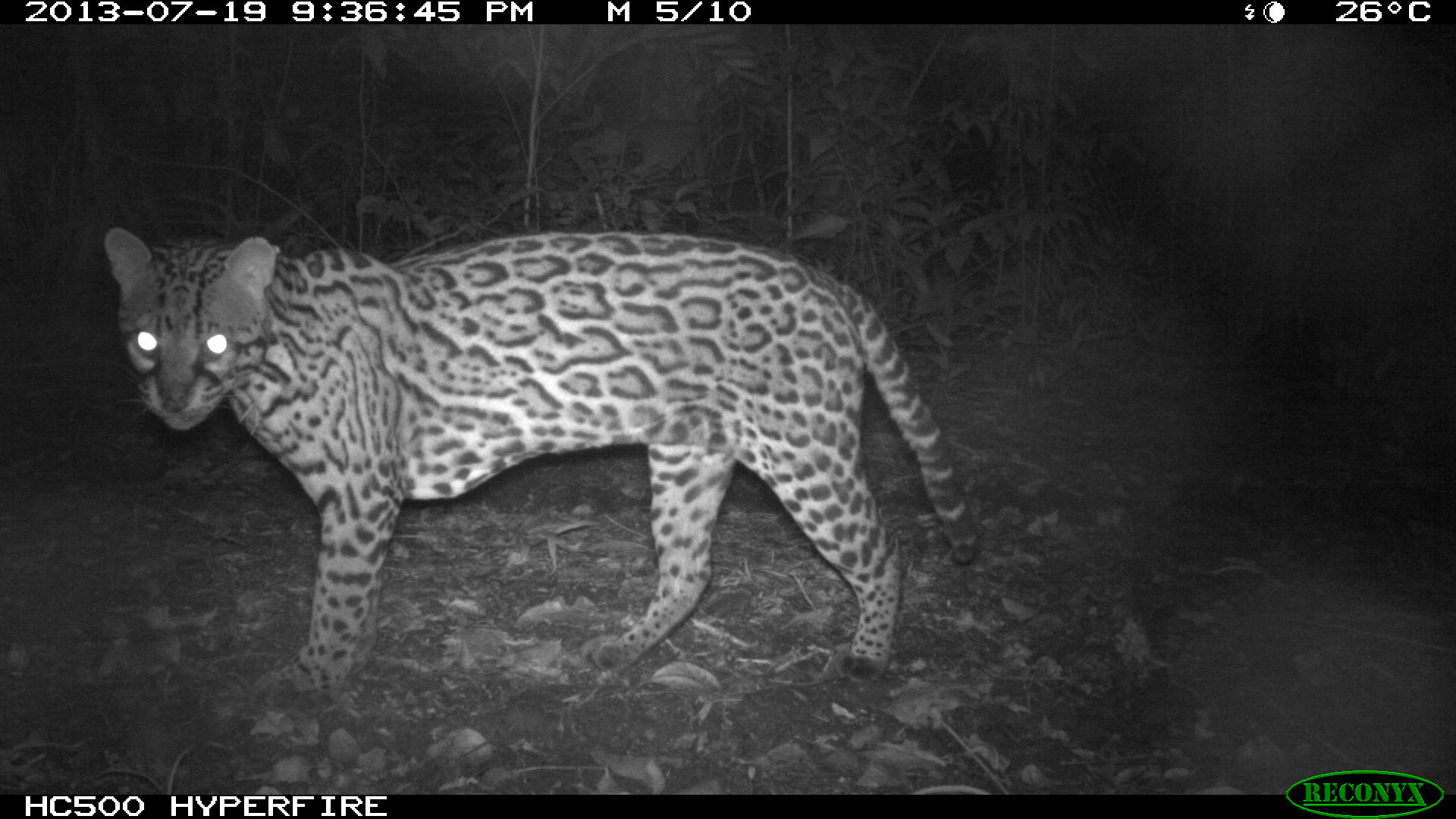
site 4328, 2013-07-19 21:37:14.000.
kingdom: Animalia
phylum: Chordata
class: Mammalia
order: Carnivora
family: Felidae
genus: Leopardus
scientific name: Leopardus pardalis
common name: ocelot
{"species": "Leopardus pardalis (ocelot)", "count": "1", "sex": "male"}